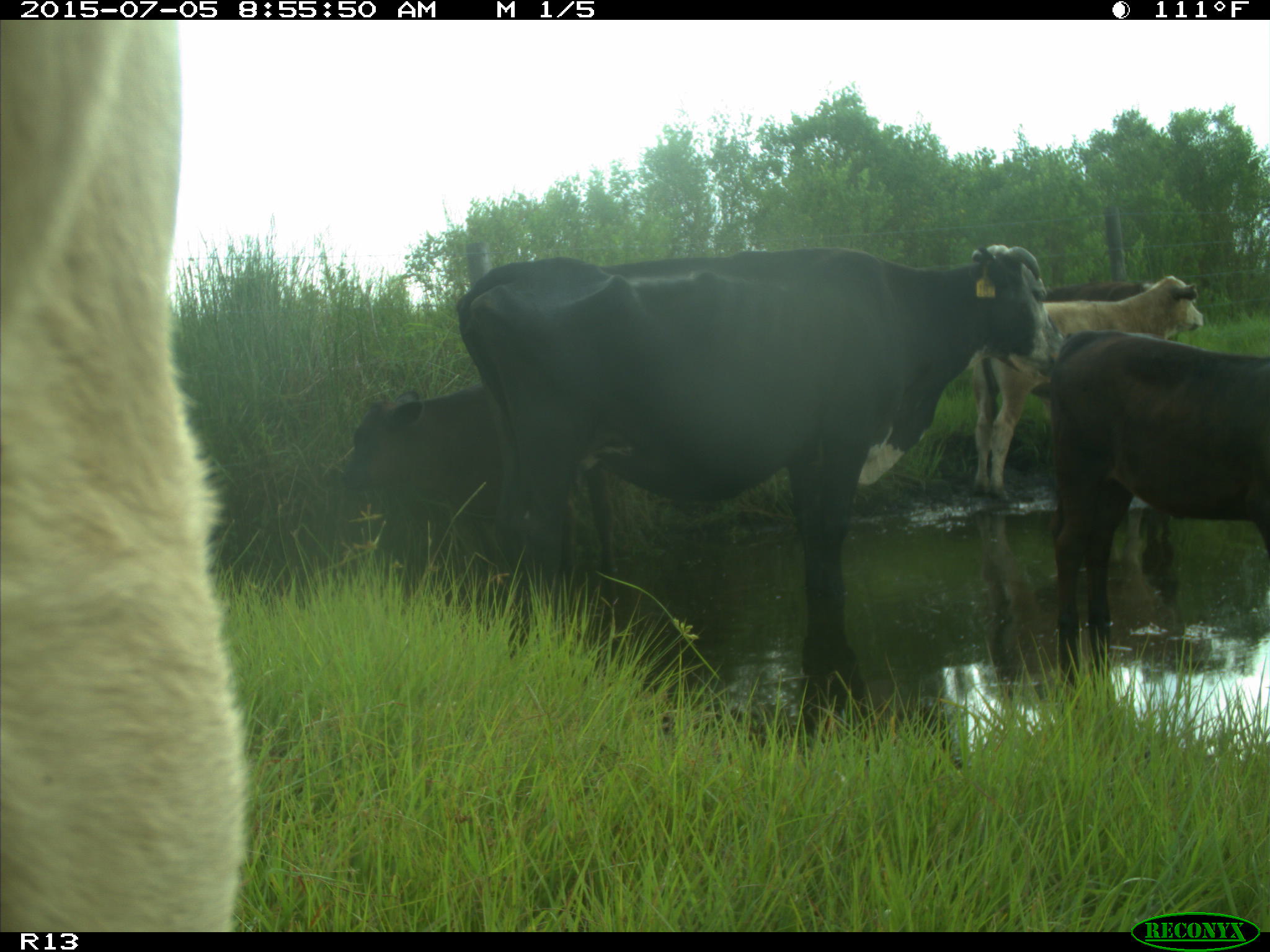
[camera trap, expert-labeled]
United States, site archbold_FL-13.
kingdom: Animalia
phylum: Chordata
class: Mammalia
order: Artiodactyla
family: Bovidae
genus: Bos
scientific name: Bos taurus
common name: domestic cow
Bos taurus (domestic cow).